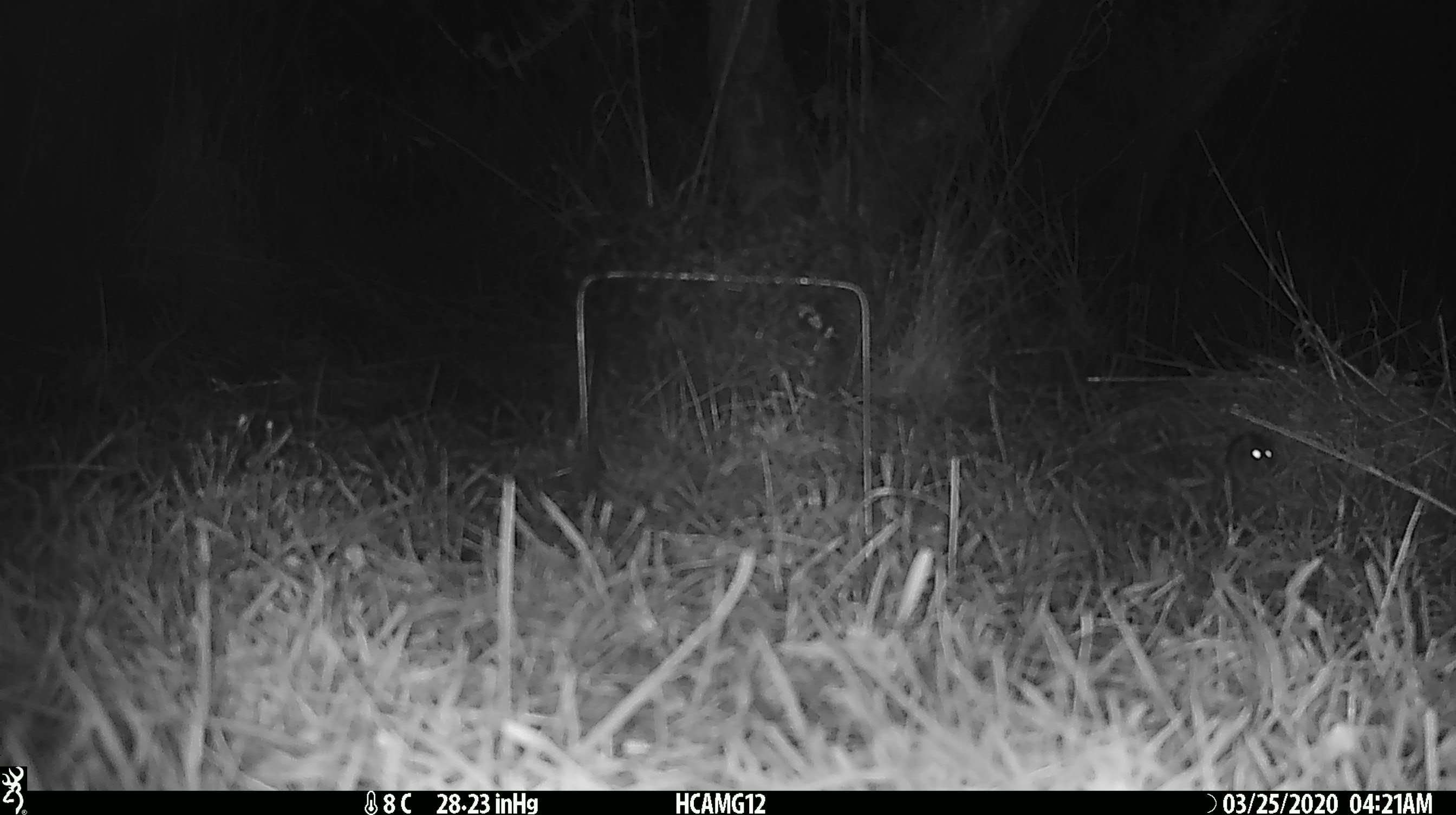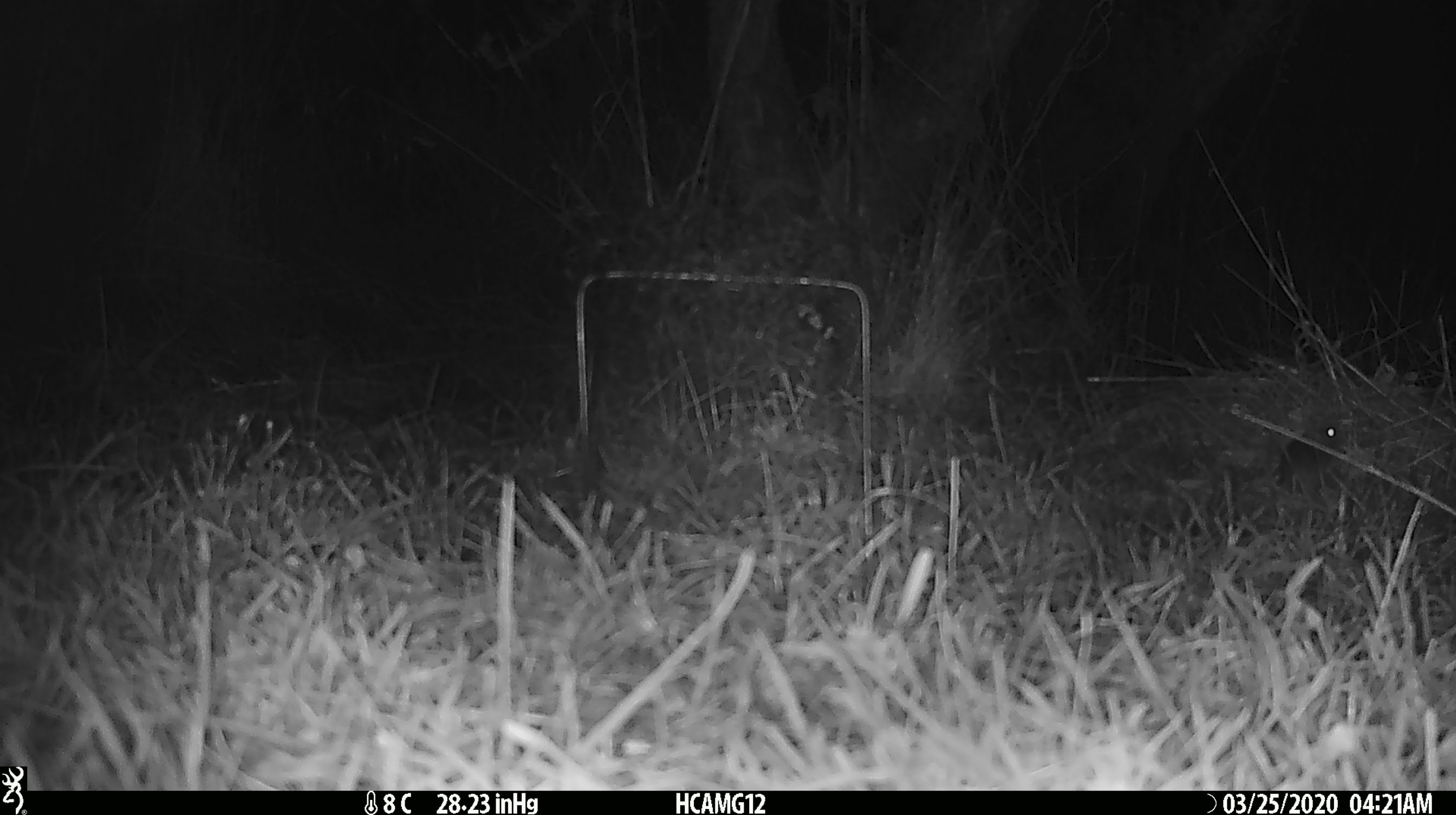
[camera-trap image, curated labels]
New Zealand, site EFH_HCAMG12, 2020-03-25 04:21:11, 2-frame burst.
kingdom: Animalia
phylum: Chordata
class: Mammalia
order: Rodentia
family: Muridae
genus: Mus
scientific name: Mus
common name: mouse